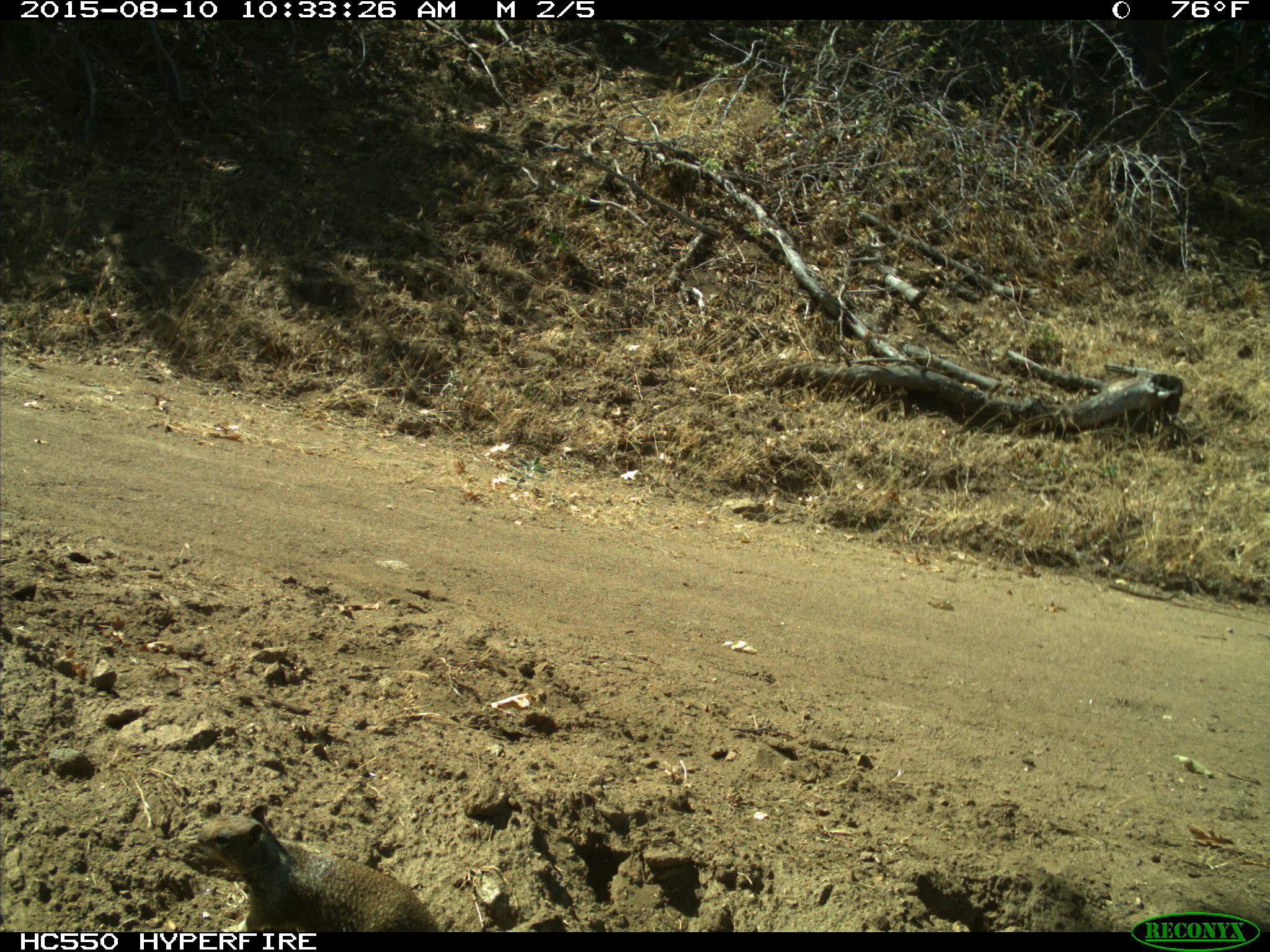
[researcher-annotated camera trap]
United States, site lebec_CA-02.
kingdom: Animalia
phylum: Chordata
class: Mammalia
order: Rodentia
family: Sciuridae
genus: Otospermophilus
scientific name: Otospermophilus beecheyi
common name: california ground squirrel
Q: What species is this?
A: Otospermophilus beecheyi (california ground squirrel).